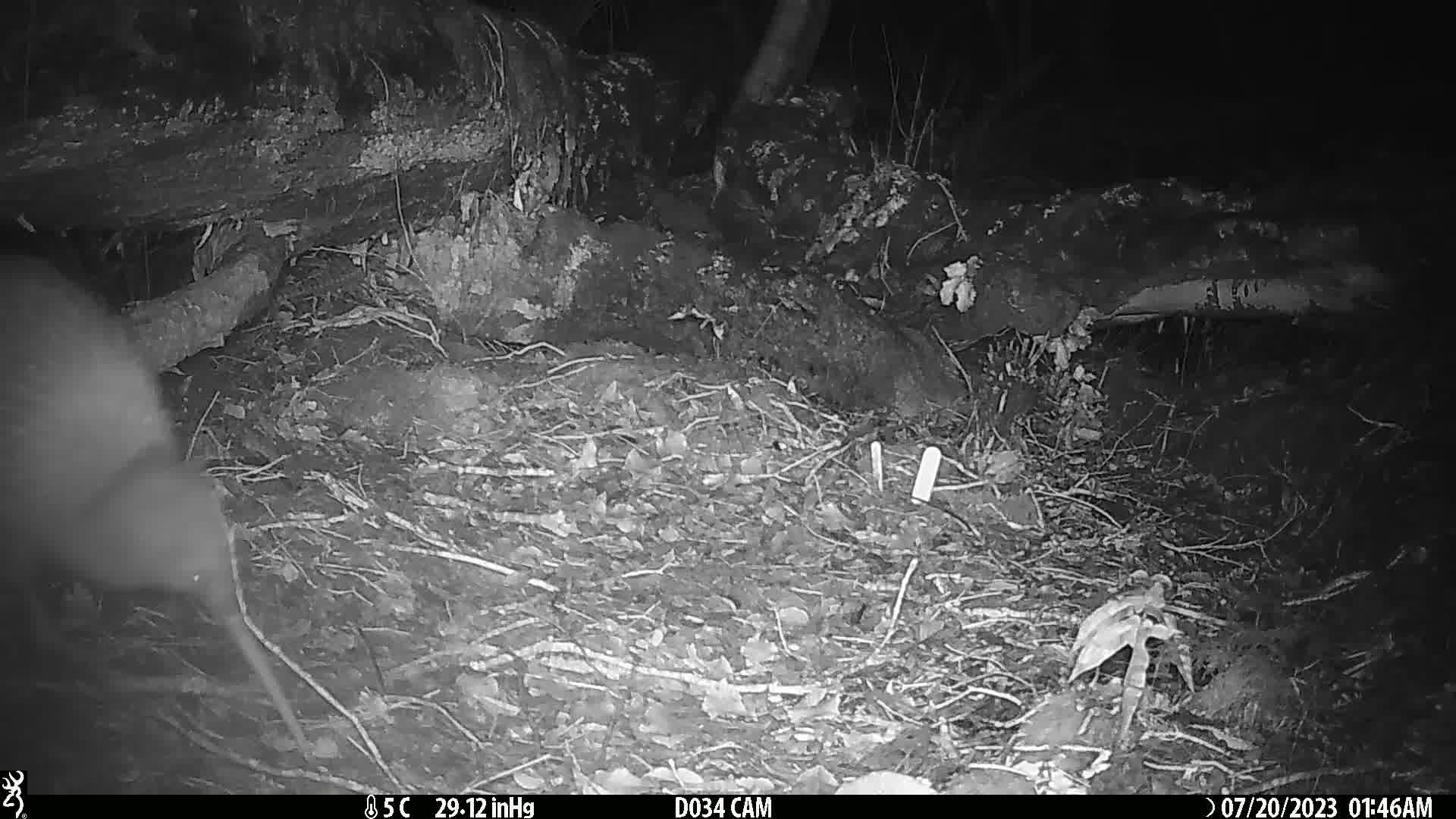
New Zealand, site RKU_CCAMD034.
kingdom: Animalia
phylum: Chordata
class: Aves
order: Apterygiformes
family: Apterygidae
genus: Apteryx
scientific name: Apteryx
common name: kiwi